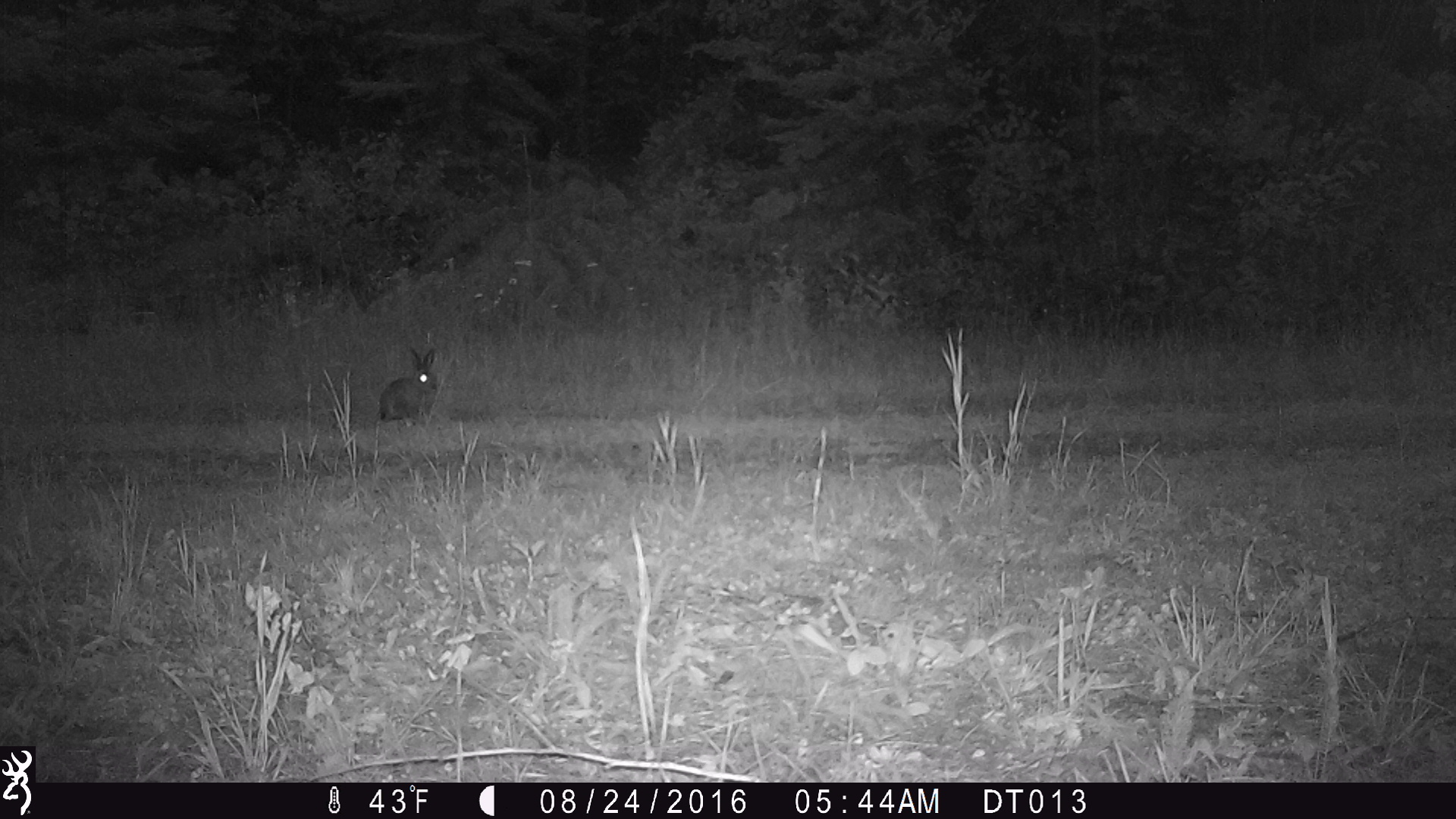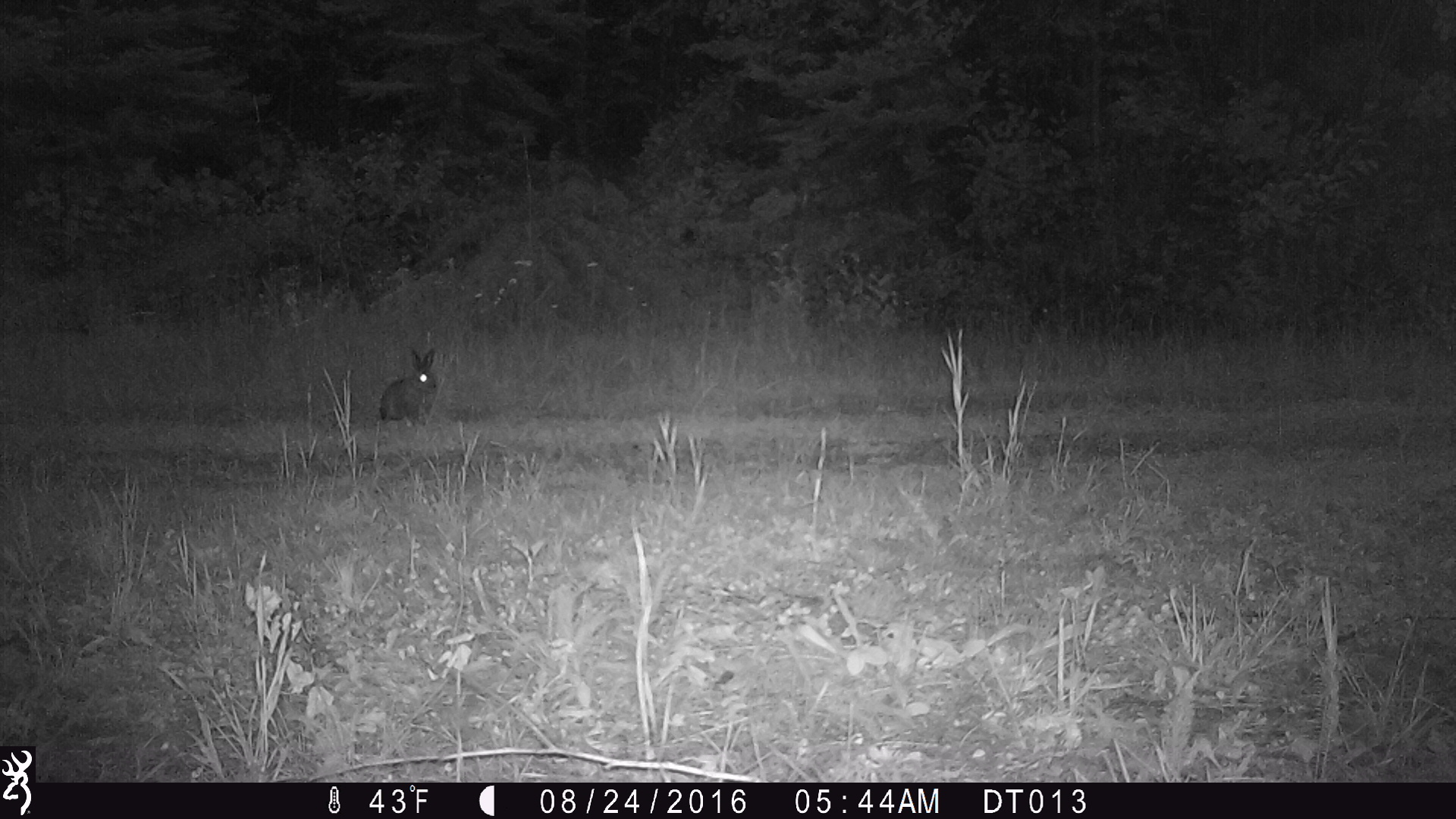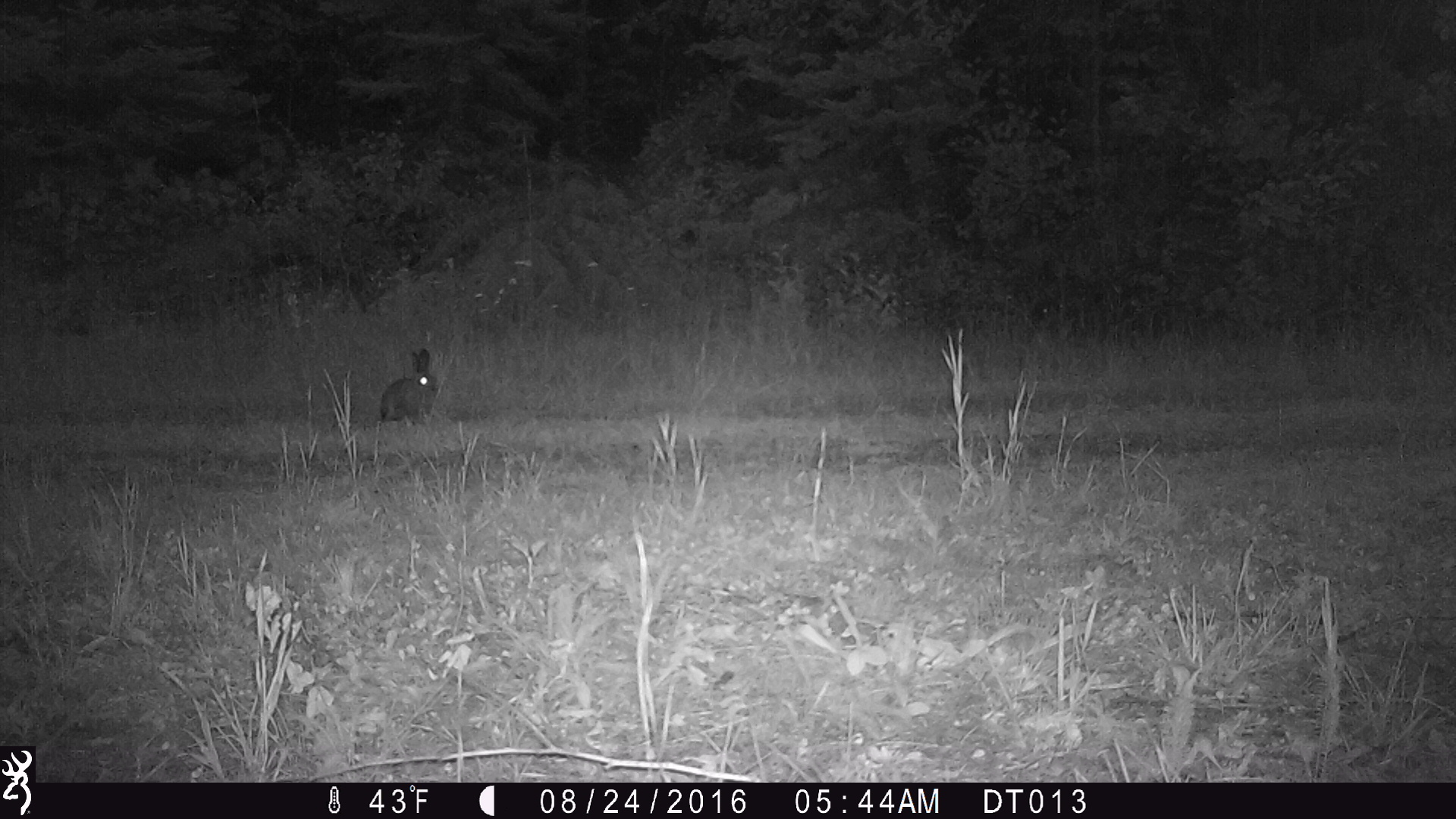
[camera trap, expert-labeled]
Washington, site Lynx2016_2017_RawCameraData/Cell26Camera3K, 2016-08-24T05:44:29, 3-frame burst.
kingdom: Animalia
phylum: Chordata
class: Mammalia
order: Lagomorpha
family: Leporidae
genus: Lepus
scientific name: Lepus americanus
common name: snowshoe hare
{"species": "Lepus americanus (snowshoe hare)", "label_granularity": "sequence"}